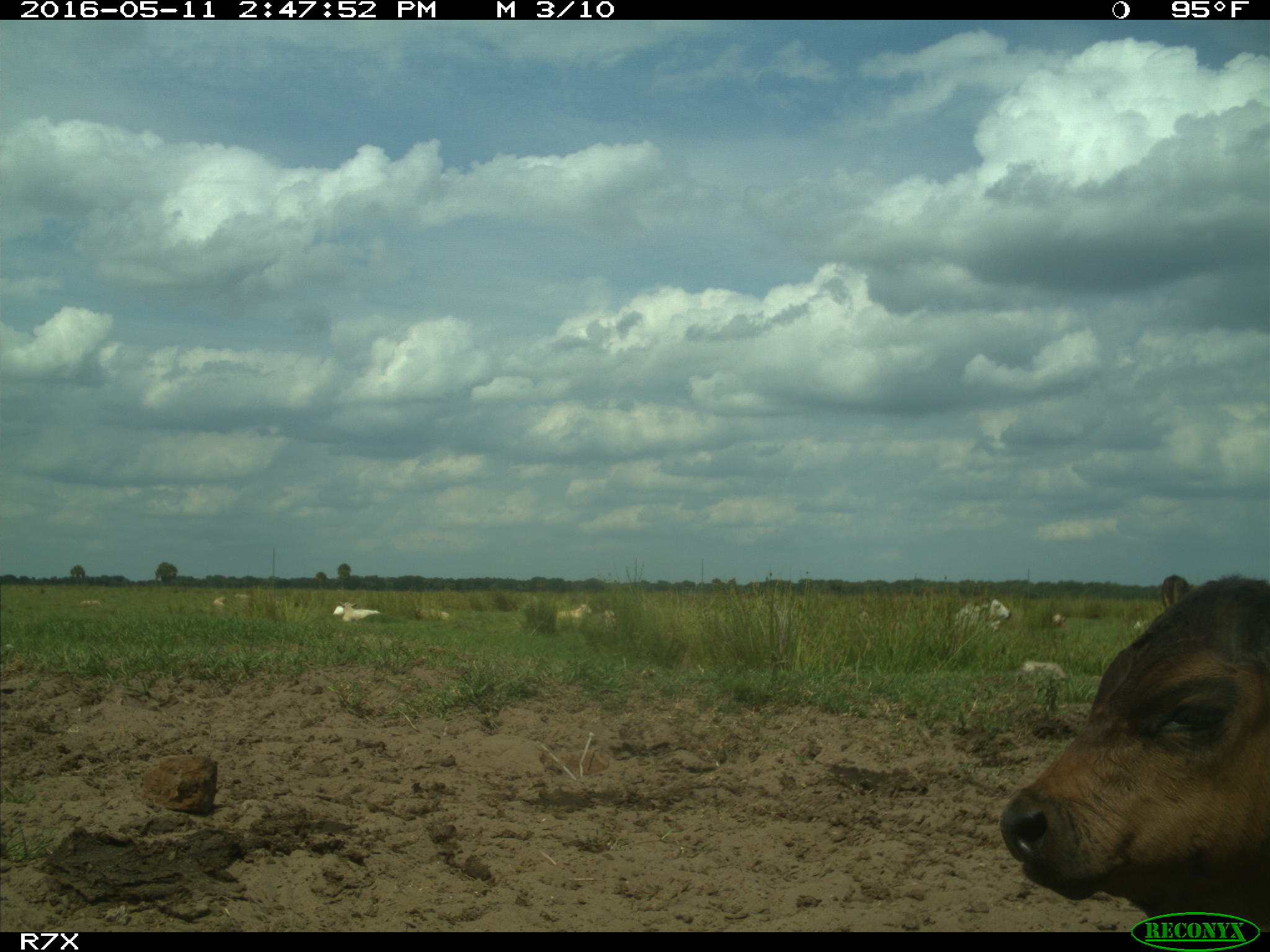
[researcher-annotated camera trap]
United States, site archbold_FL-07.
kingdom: Animalia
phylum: Chordata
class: Mammalia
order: Artiodactyla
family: Bovidae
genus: Bos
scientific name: Bos taurus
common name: domestic cow